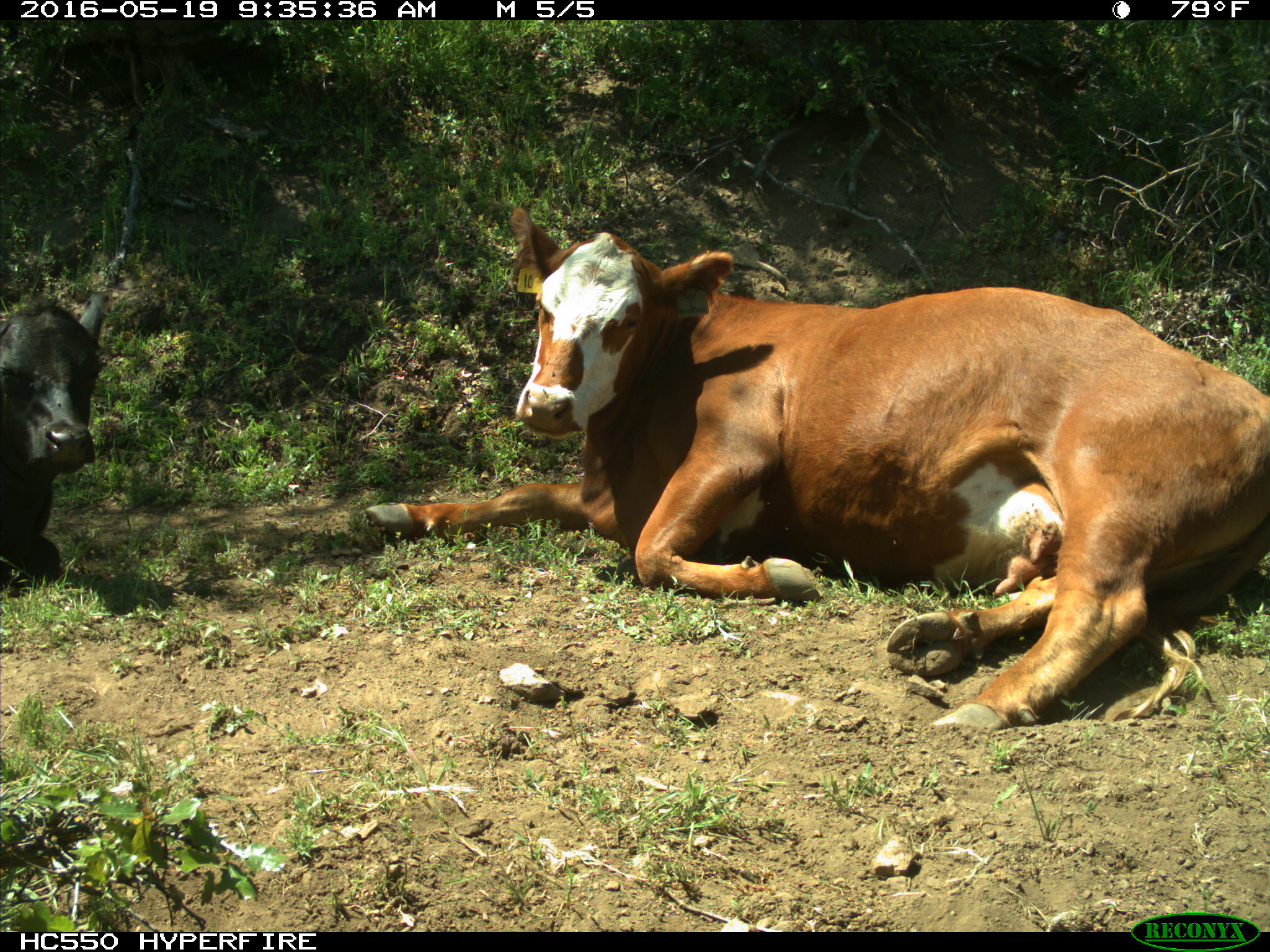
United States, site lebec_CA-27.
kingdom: Animalia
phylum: Chordata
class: Mammalia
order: Artiodactyla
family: Bovidae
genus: Bos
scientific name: Bos taurus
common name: domestic cow